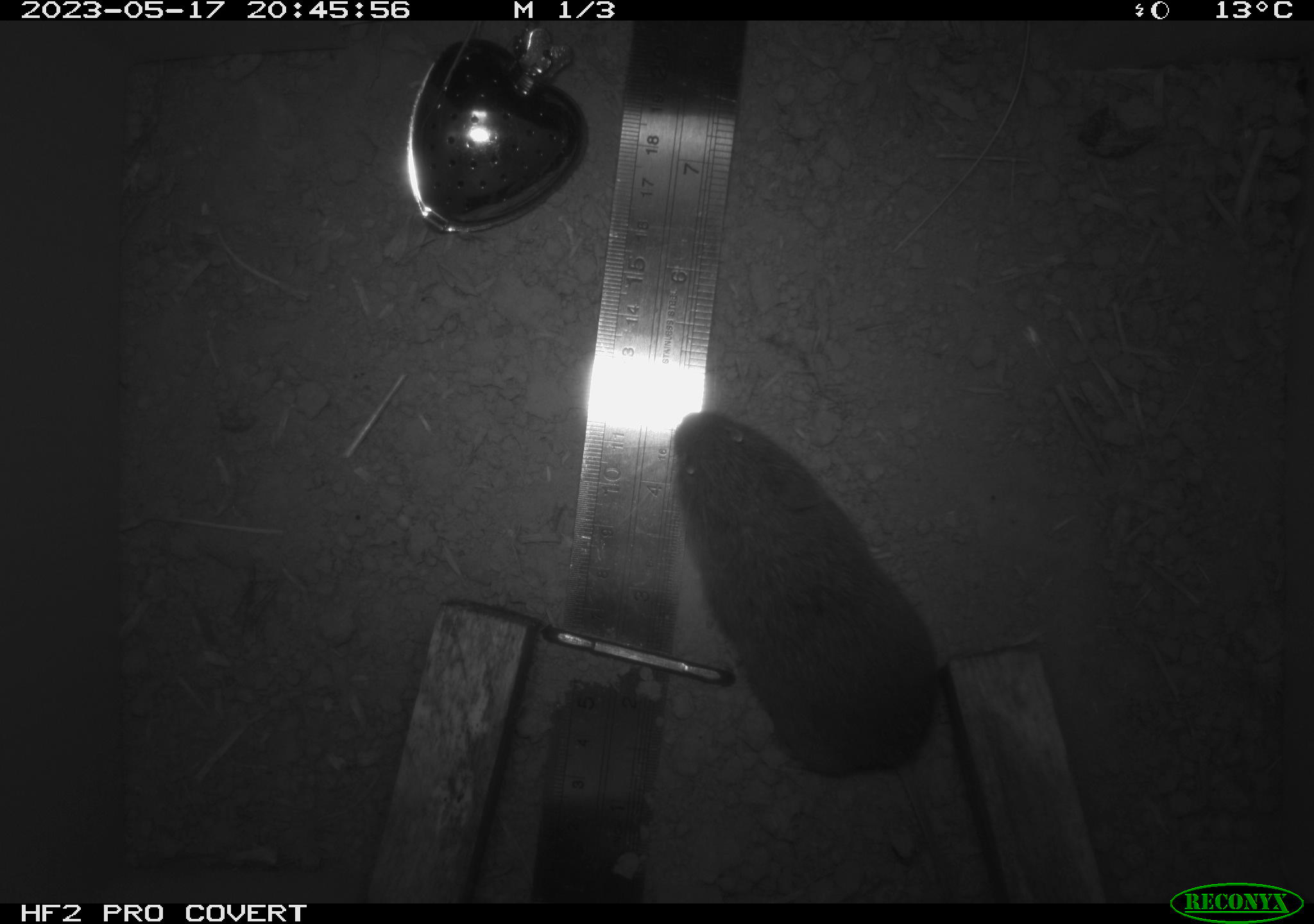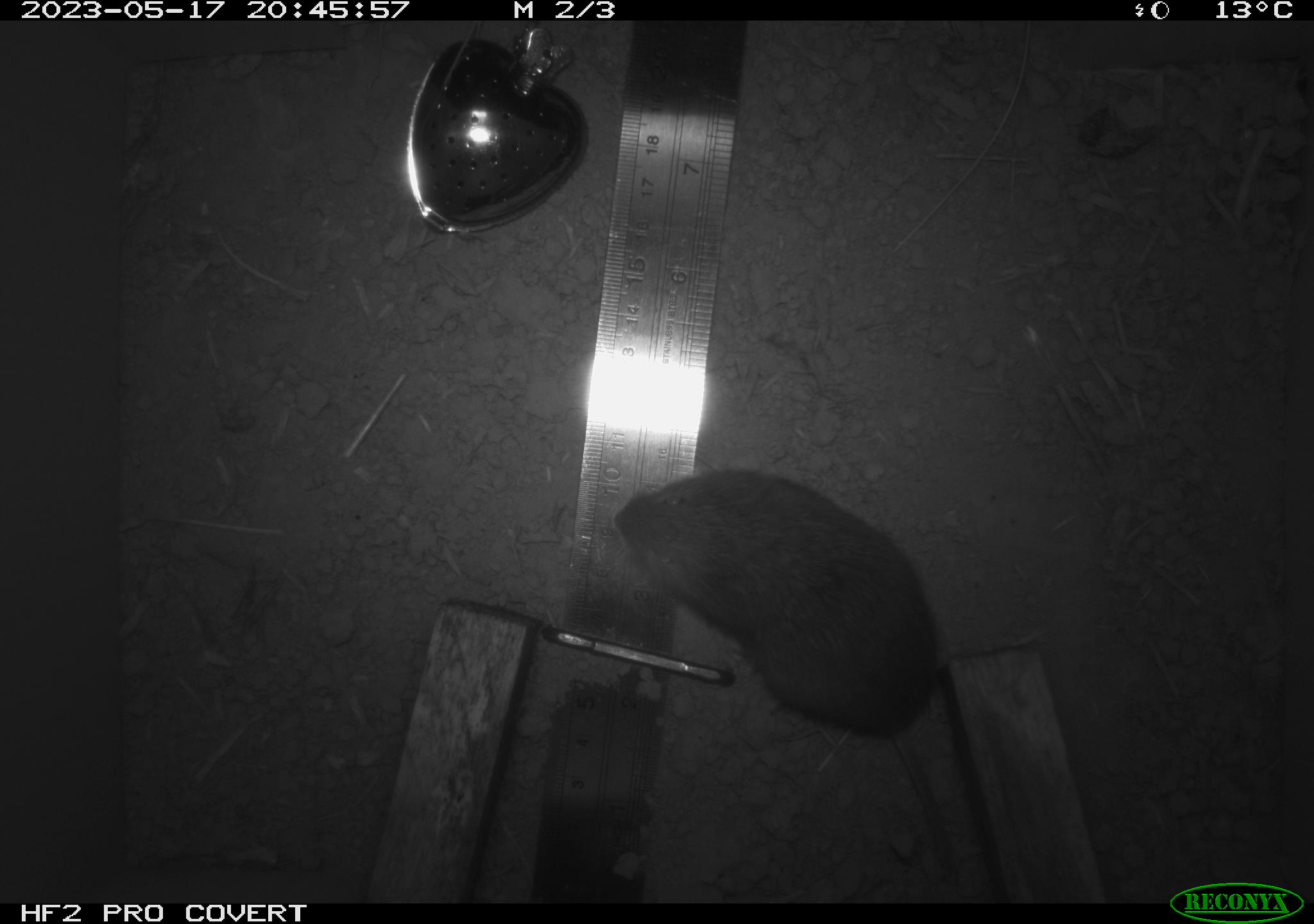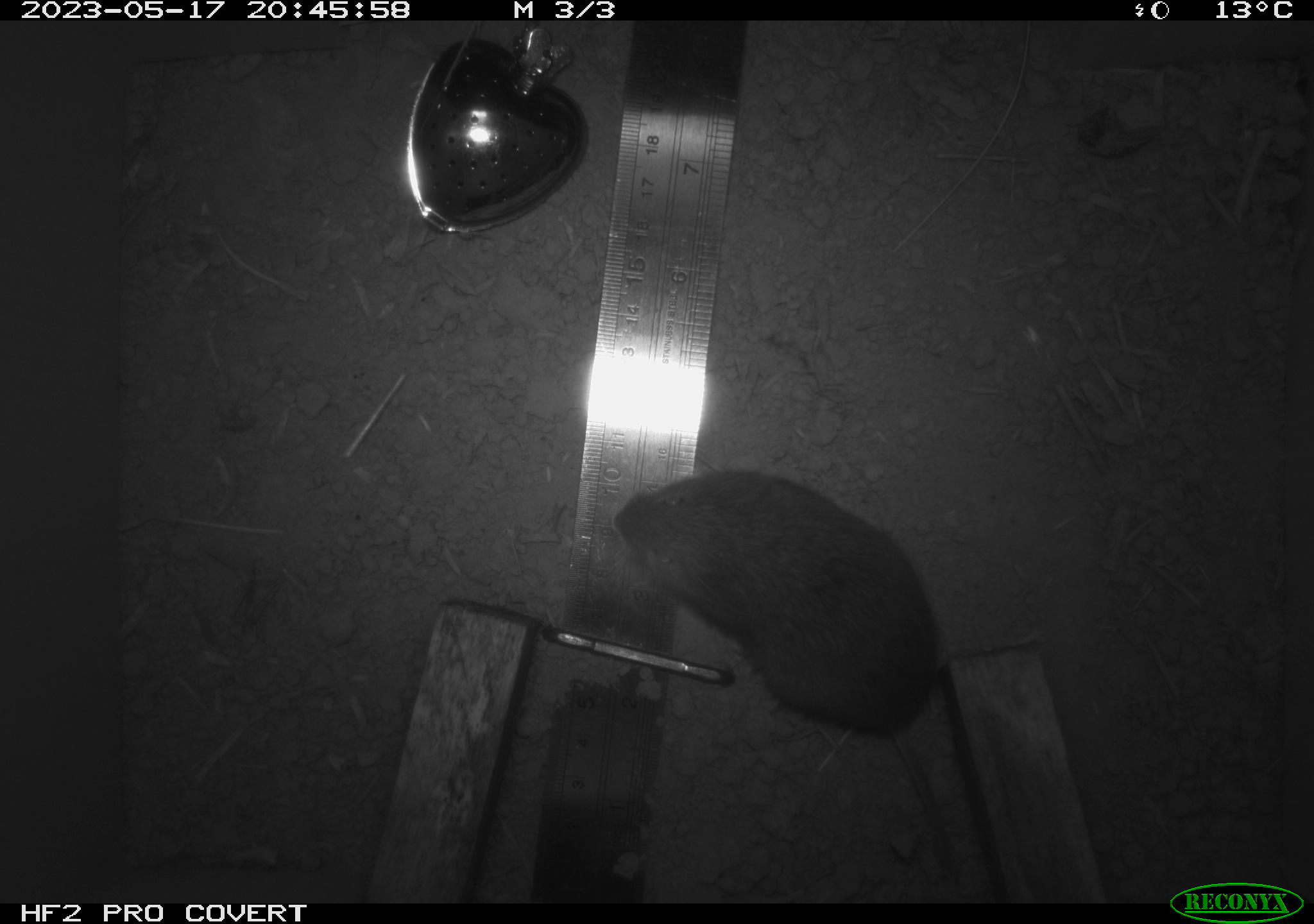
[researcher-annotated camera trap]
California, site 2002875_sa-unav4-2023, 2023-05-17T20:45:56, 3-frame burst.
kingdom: Animalia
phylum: Chordata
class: Mammalia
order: Rodentia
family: Cricetidae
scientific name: Arvicolinae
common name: voles, lemmings, and muskrats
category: arvicolinae subfamily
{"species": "arvicolinae subfamily (voles, lemmings, and muskrats) (Arvicolinae)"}